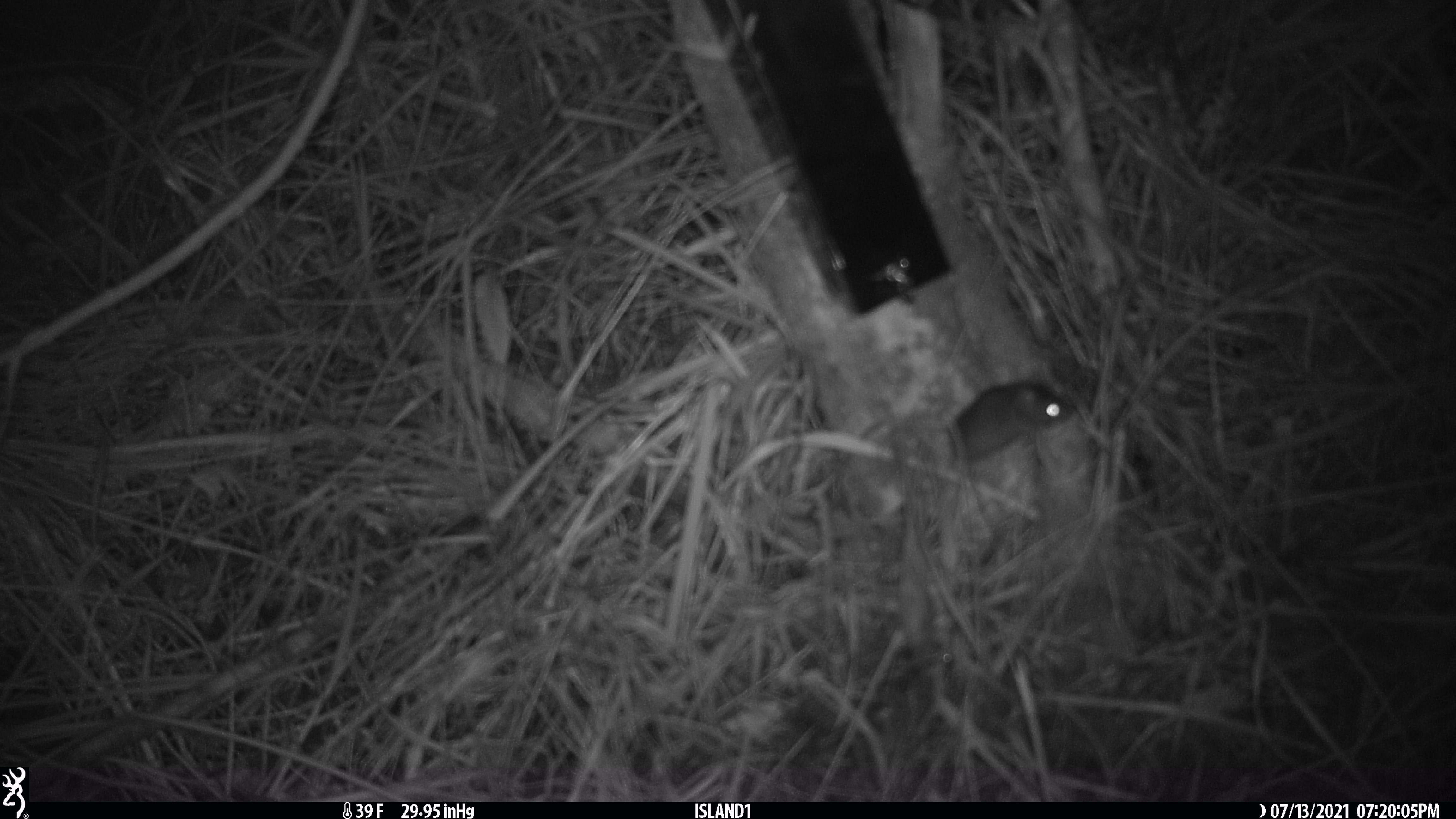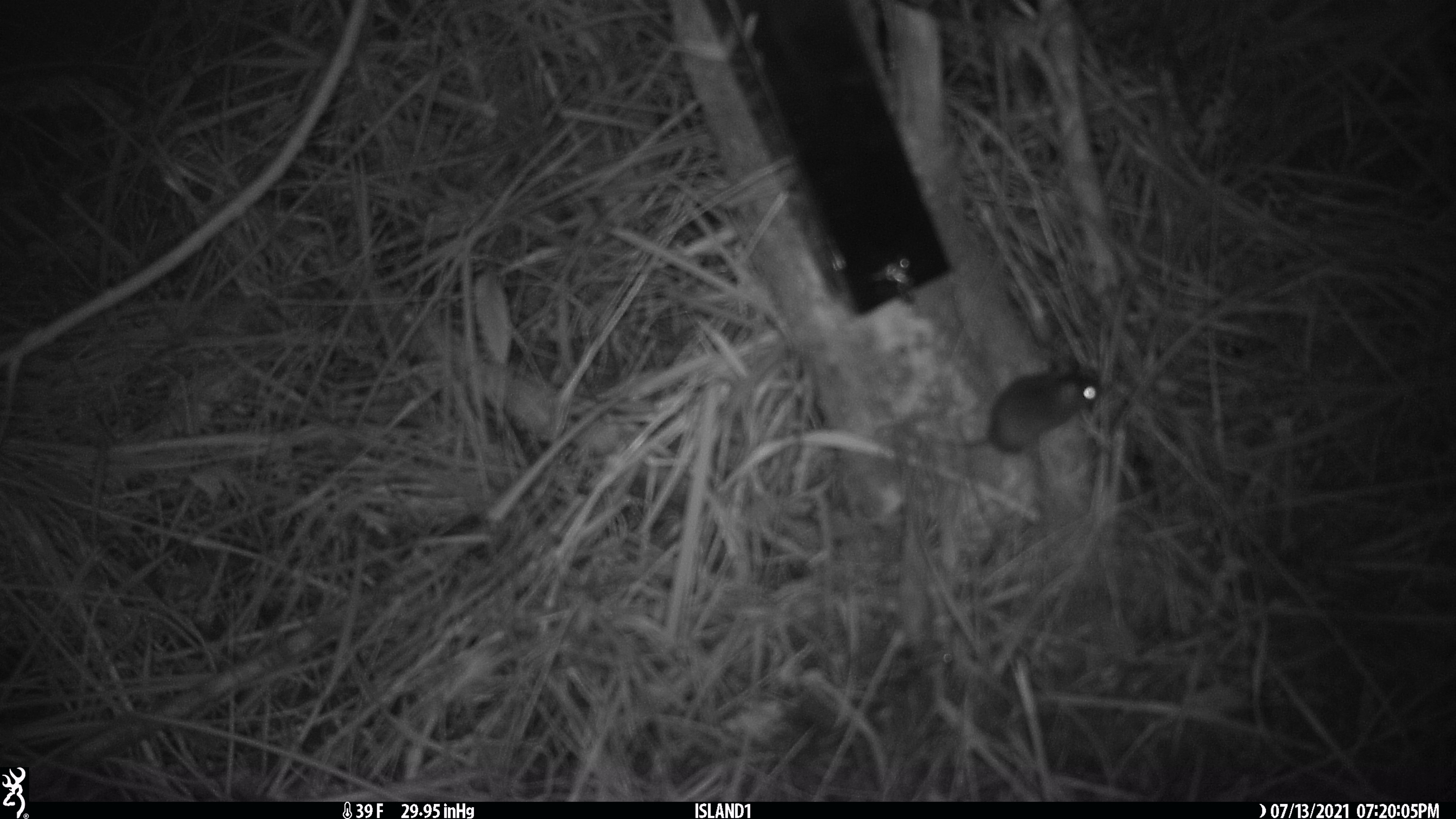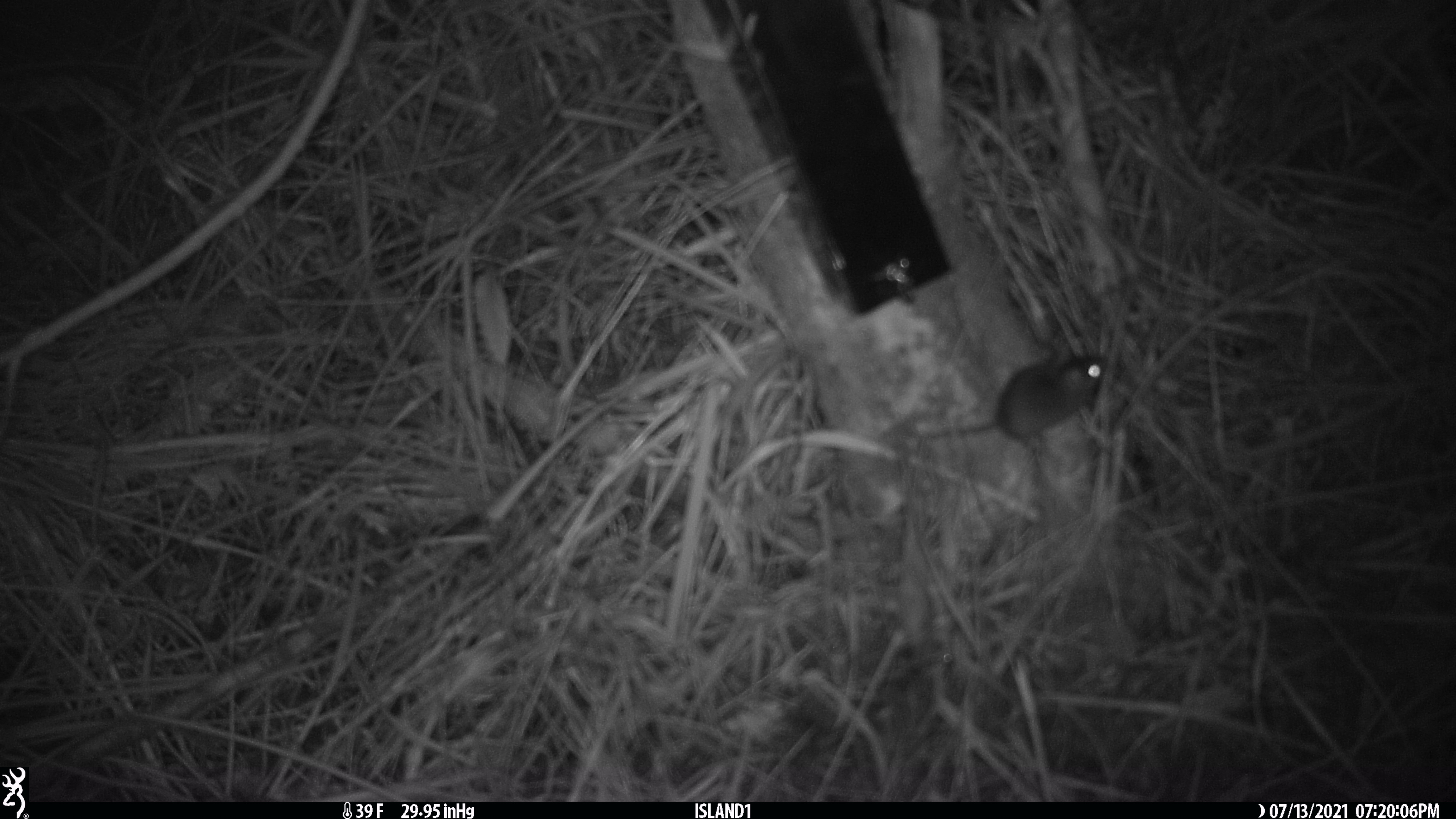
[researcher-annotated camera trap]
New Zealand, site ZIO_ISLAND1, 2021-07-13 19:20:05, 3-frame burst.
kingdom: Animalia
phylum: Chordata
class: Mammalia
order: Rodentia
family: Muridae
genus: Mus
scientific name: Mus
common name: mouse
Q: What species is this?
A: Mouse (Mus).